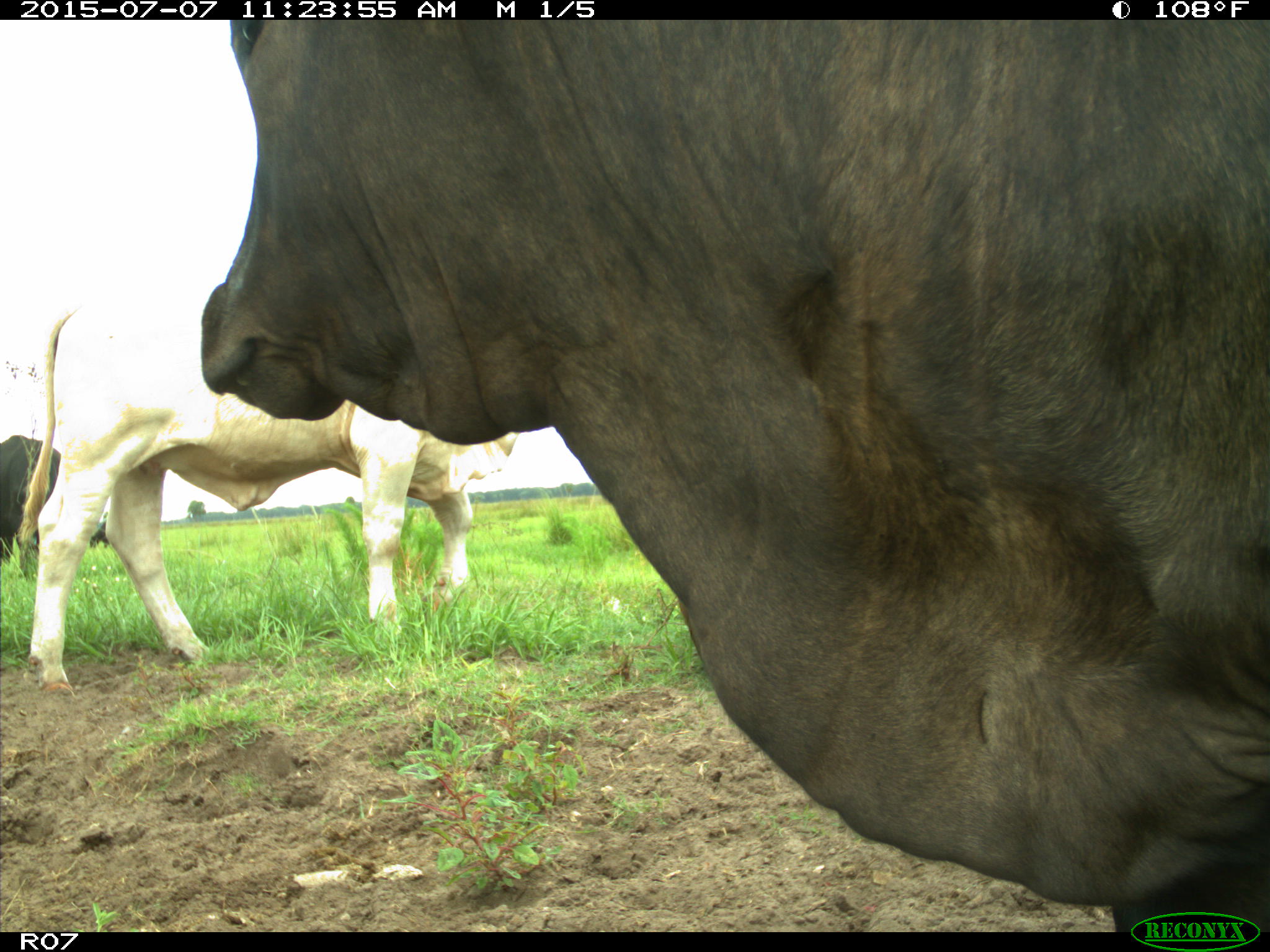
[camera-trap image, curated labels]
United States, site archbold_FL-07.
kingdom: Animalia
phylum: Chordata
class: Mammalia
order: Artiodactyla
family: Bovidae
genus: Bos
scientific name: Bos taurus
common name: domestic cow